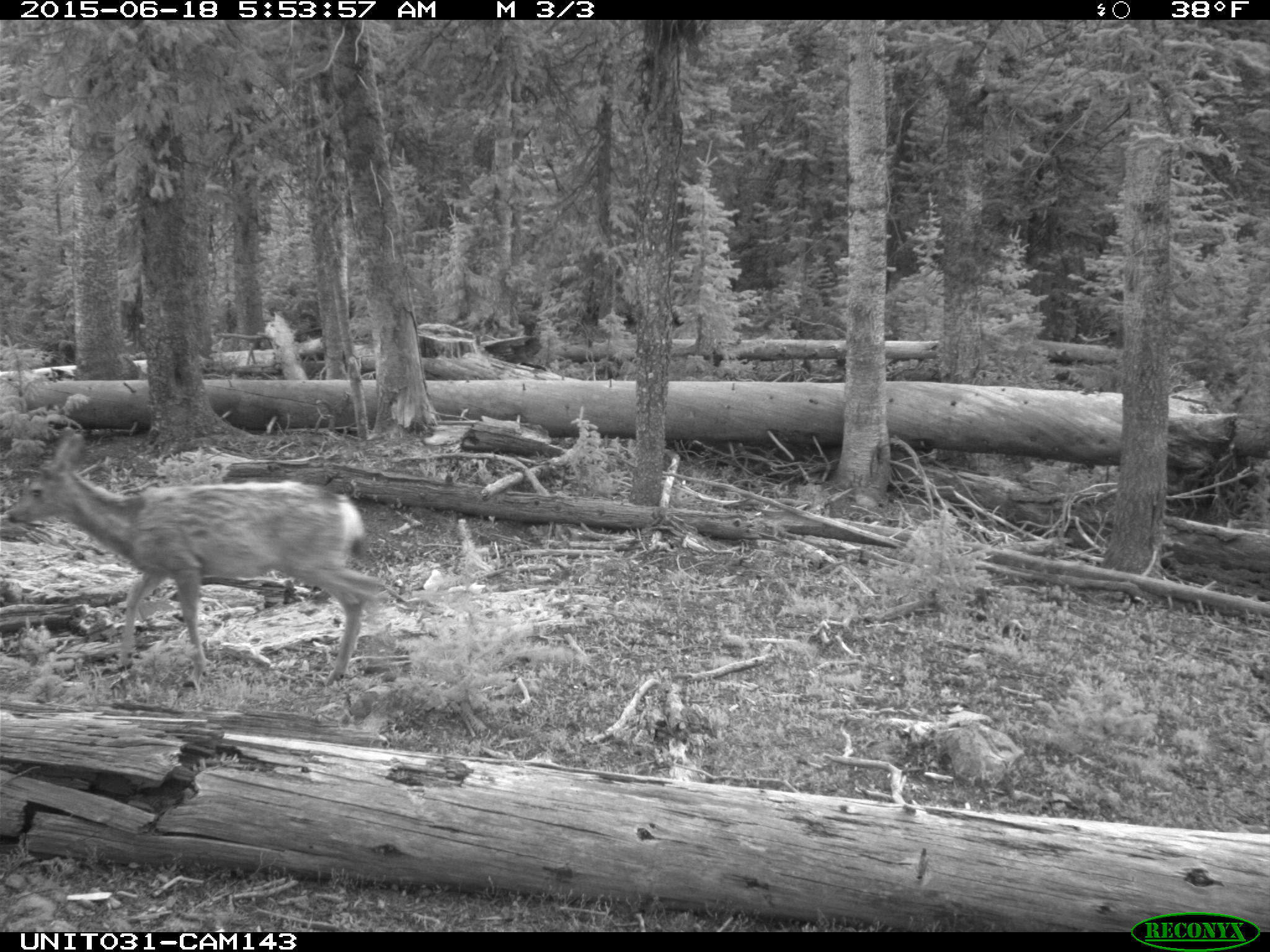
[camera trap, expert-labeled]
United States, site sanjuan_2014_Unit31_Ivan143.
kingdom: Animalia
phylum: Chordata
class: Mammalia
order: Artiodactyla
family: Cervidae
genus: Odocoileus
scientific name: Odocoileus hemionus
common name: mule deer